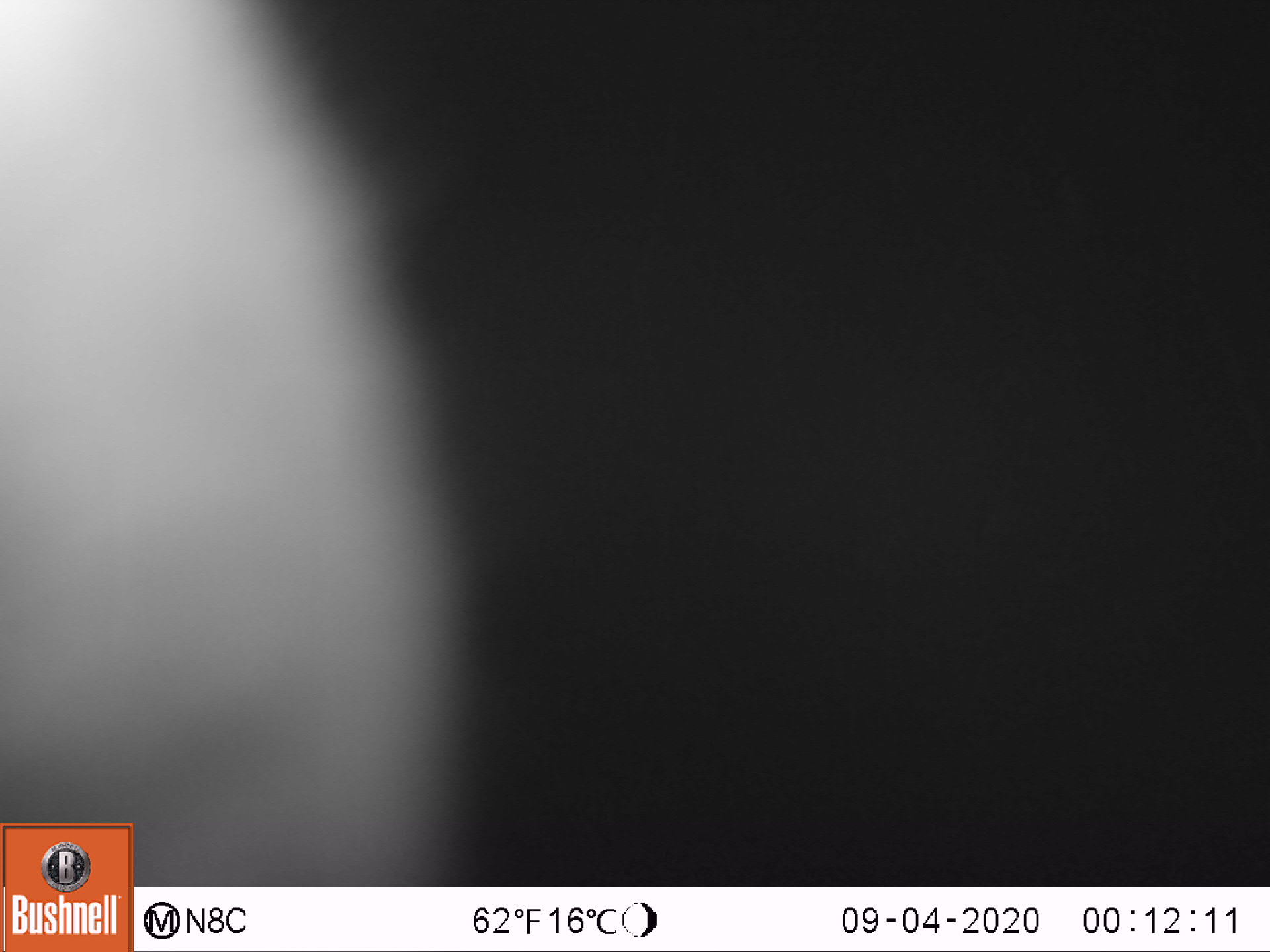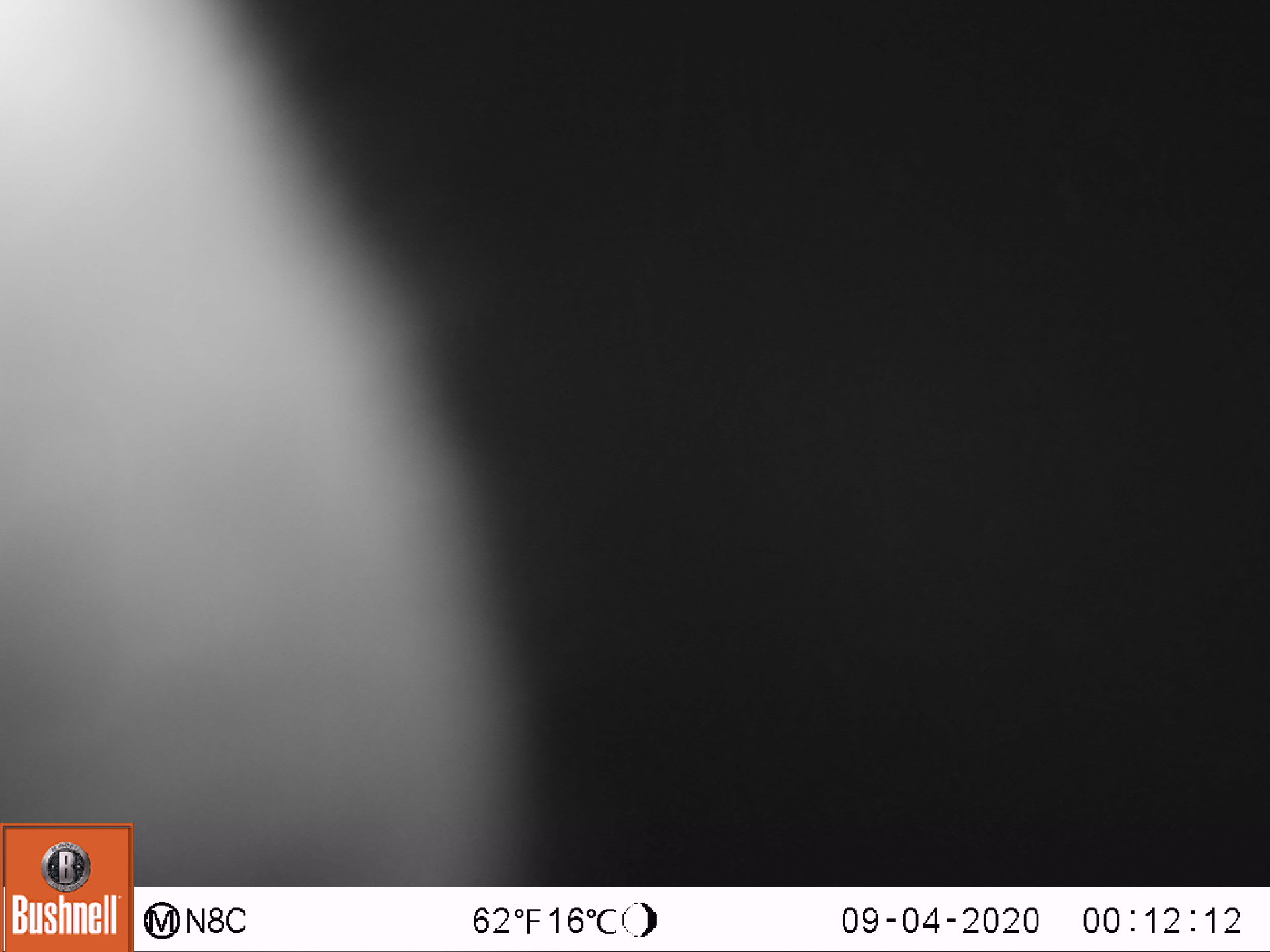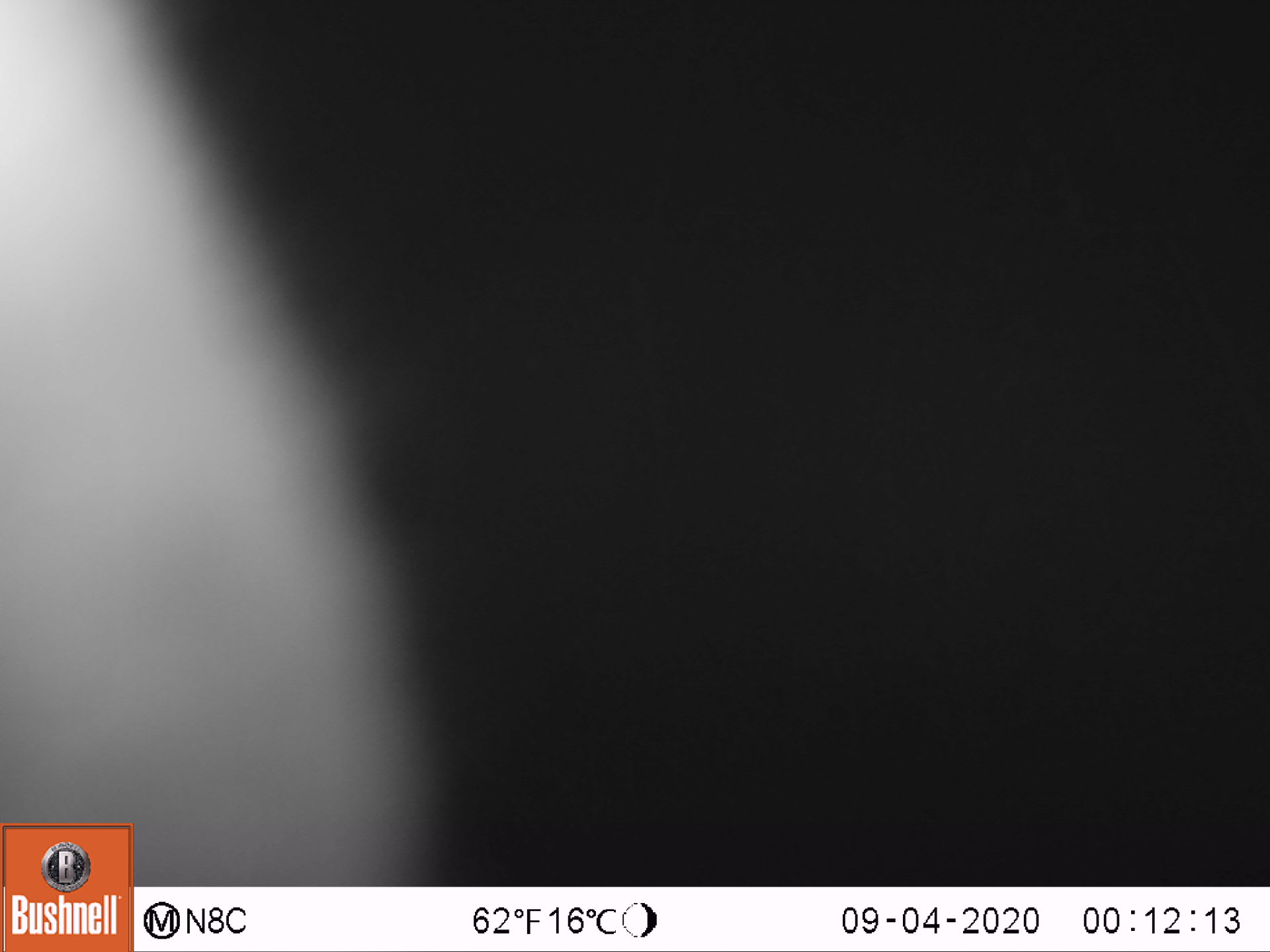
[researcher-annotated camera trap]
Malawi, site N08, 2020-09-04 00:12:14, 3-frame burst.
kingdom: Animalia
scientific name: Animalia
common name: other animal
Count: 1.